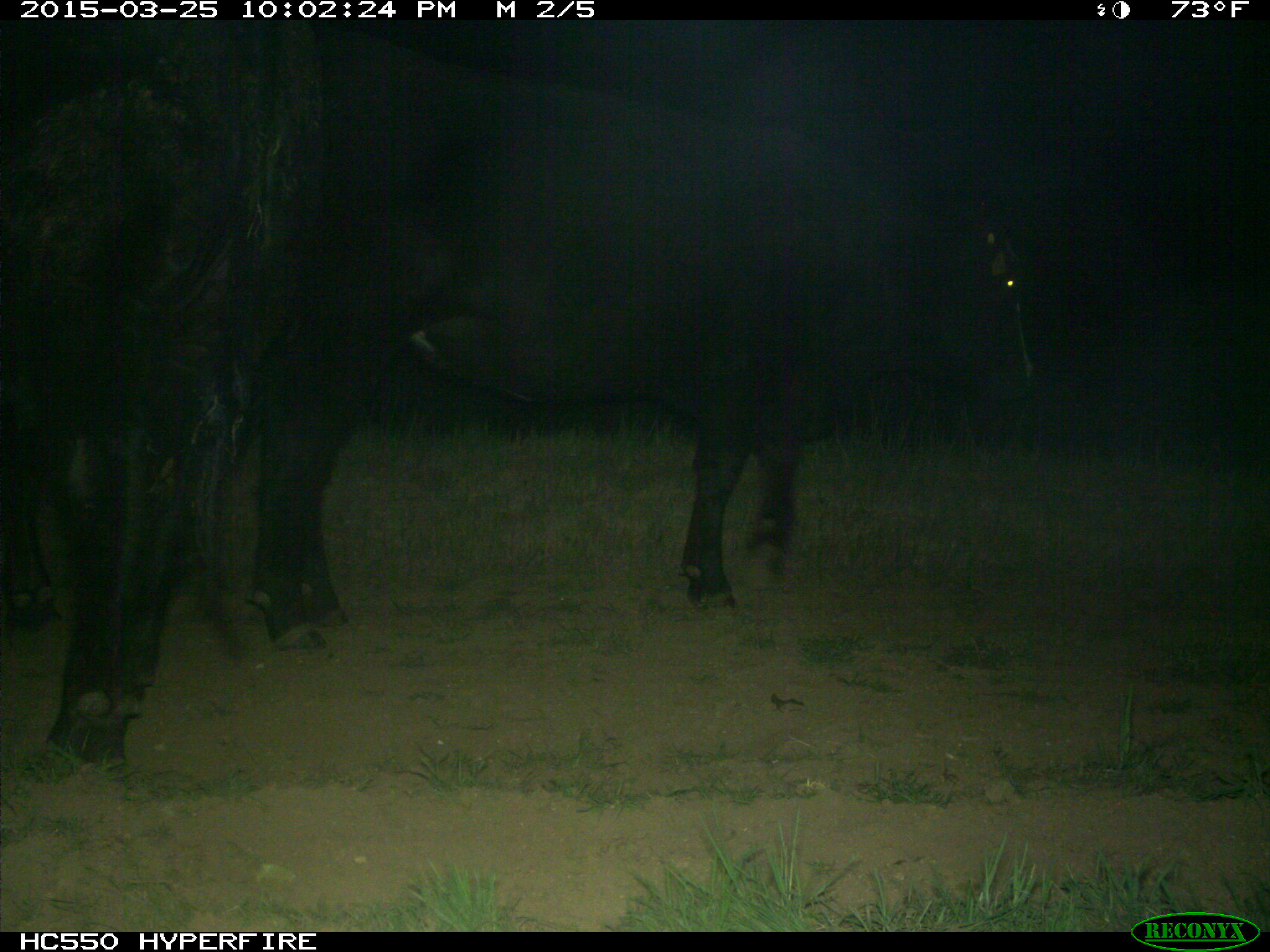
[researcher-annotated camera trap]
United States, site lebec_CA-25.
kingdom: Animalia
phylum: Chordata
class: Mammalia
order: Artiodactyla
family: Bovidae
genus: Bos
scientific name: Bos taurus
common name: domestic cow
Bos taurus (domestic cow).